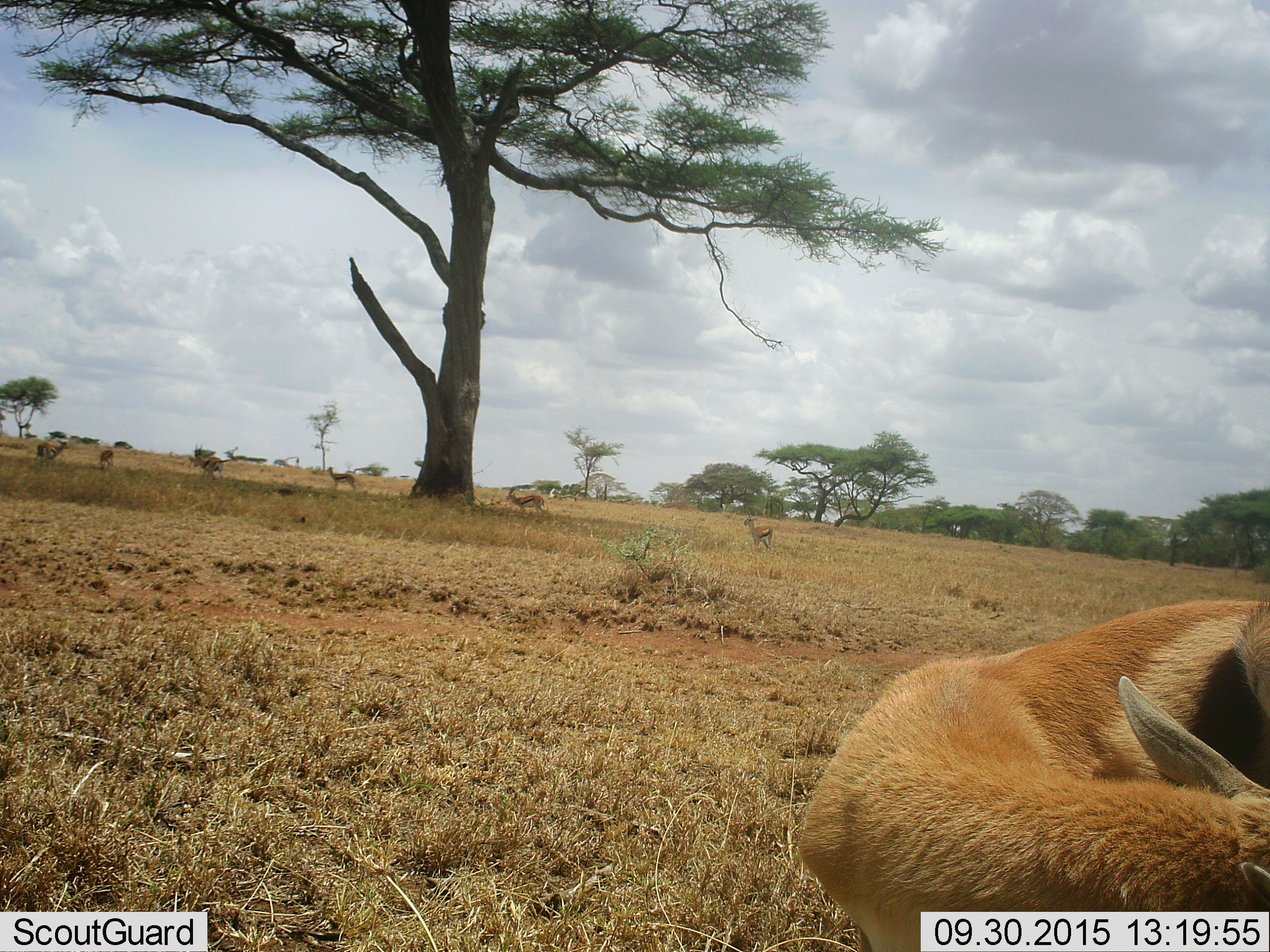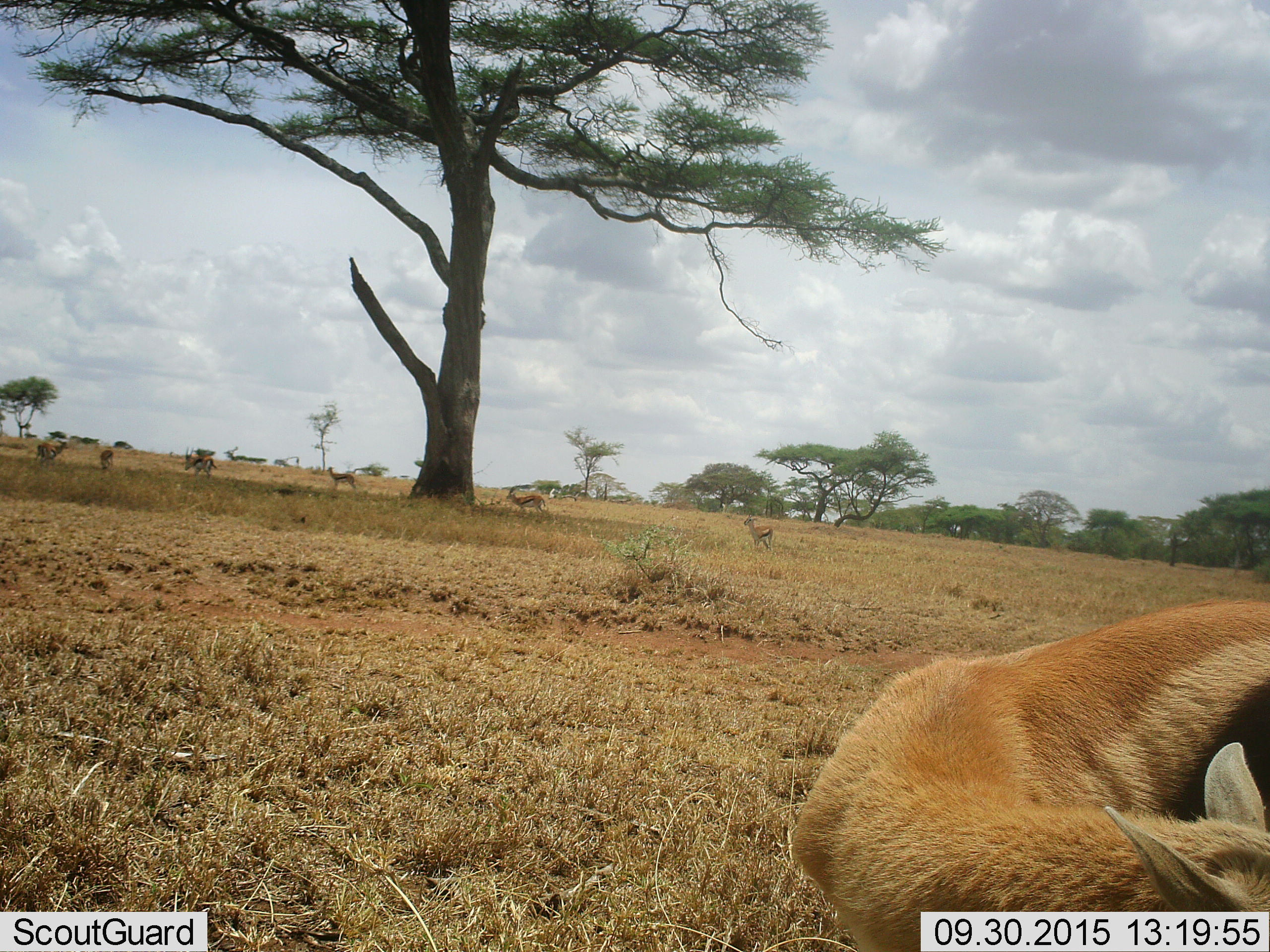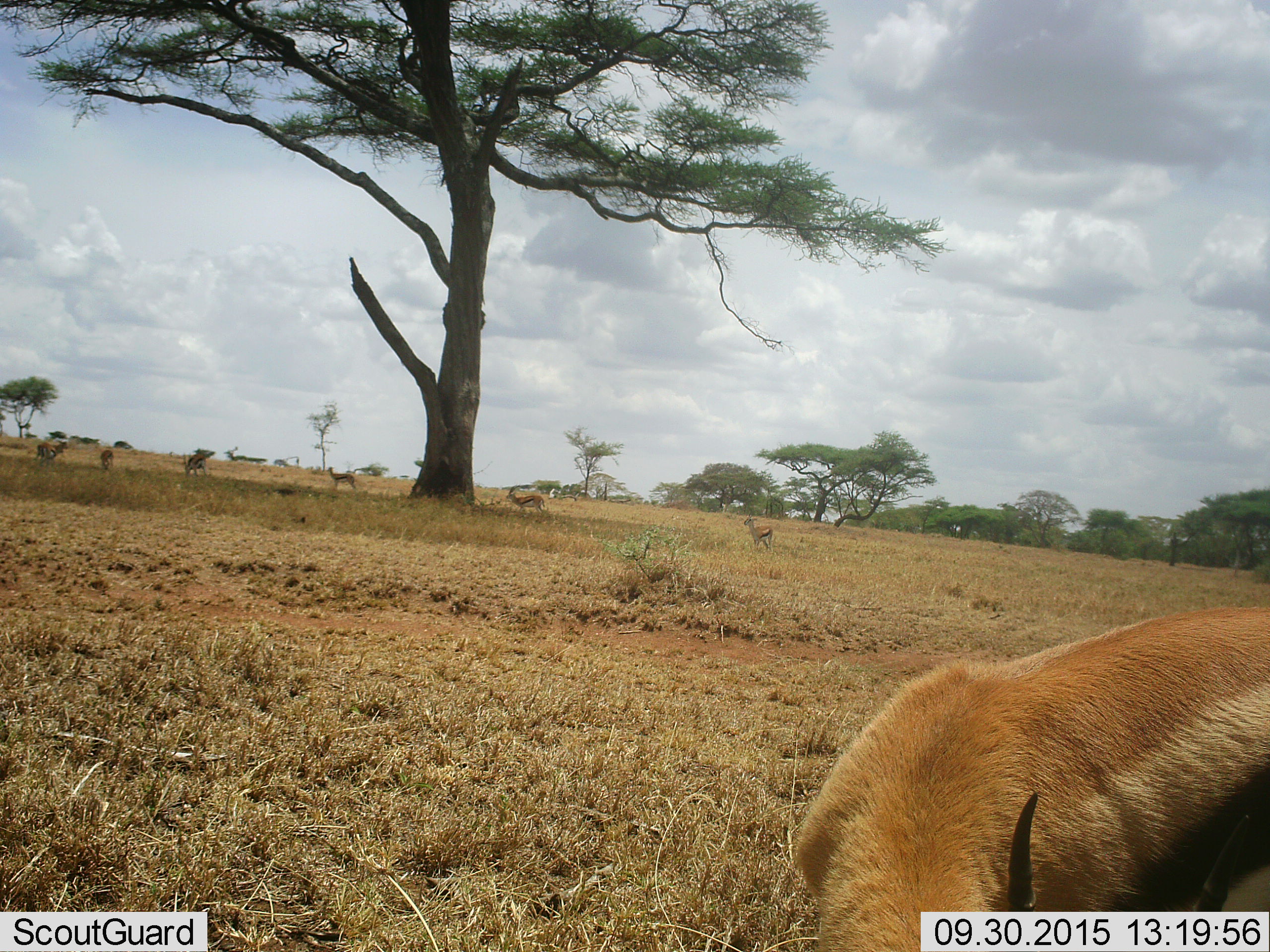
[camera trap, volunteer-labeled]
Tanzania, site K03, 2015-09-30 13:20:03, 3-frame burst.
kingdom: Animalia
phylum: Chordata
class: Mammalia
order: Artiodactyla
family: Bovidae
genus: Eudorcas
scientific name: Eudorcas thomsonii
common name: thomson's gazelle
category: gazellethomsons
Gazellethomsons (thomson's gazelle) (Eudorcas thomsonii), count 7. Behavior (volunteer vote fractions): standing 90%, resting 0%, moving 30%, interacting 0%. Young present (vote fraction): 0%. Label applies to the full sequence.